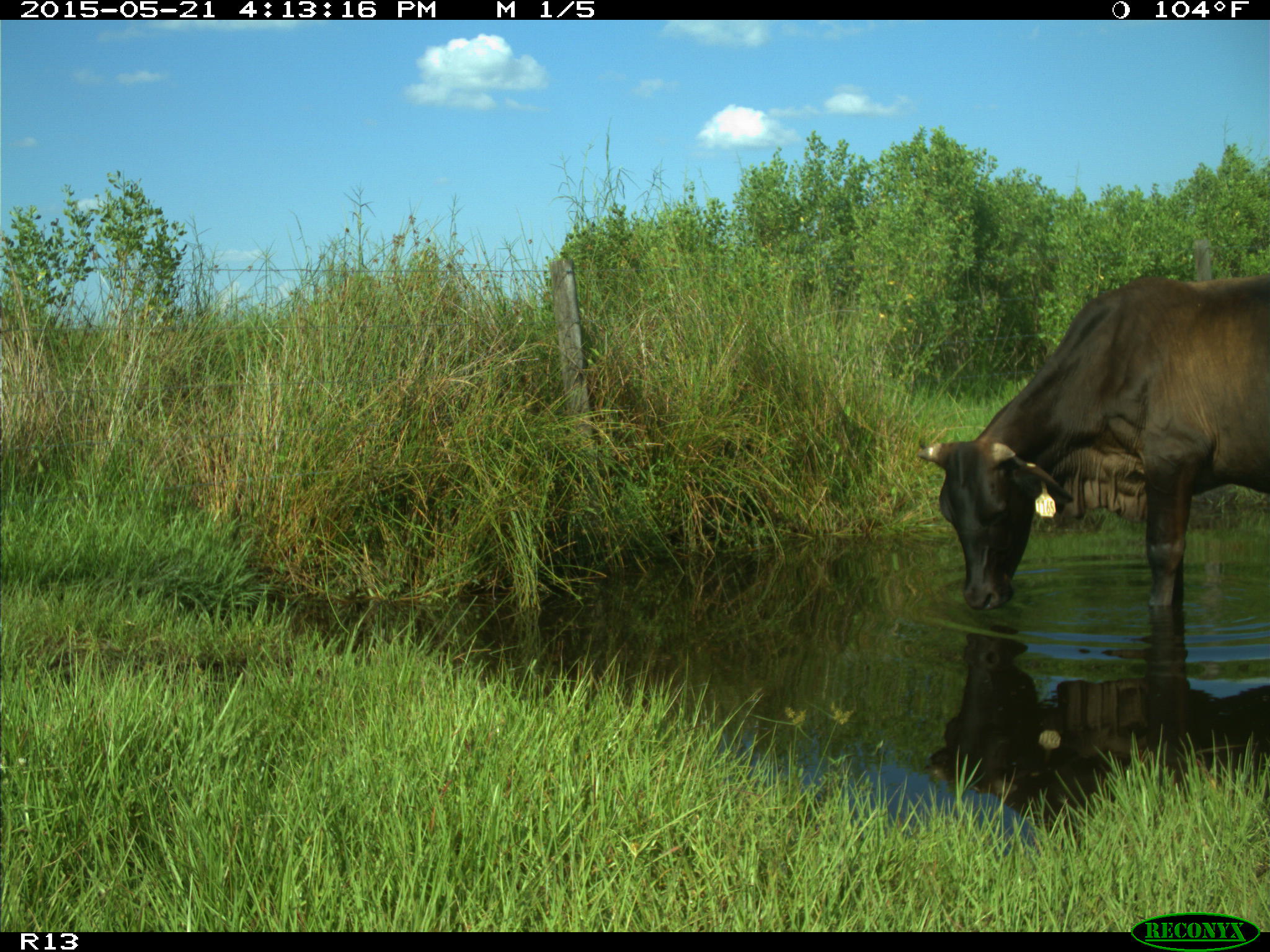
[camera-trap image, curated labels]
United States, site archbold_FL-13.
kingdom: Animalia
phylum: Chordata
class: Mammalia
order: Artiodactyla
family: Bovidae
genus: Bos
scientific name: Bos taurus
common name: domestic cow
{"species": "Bos taurus (domestic cow)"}